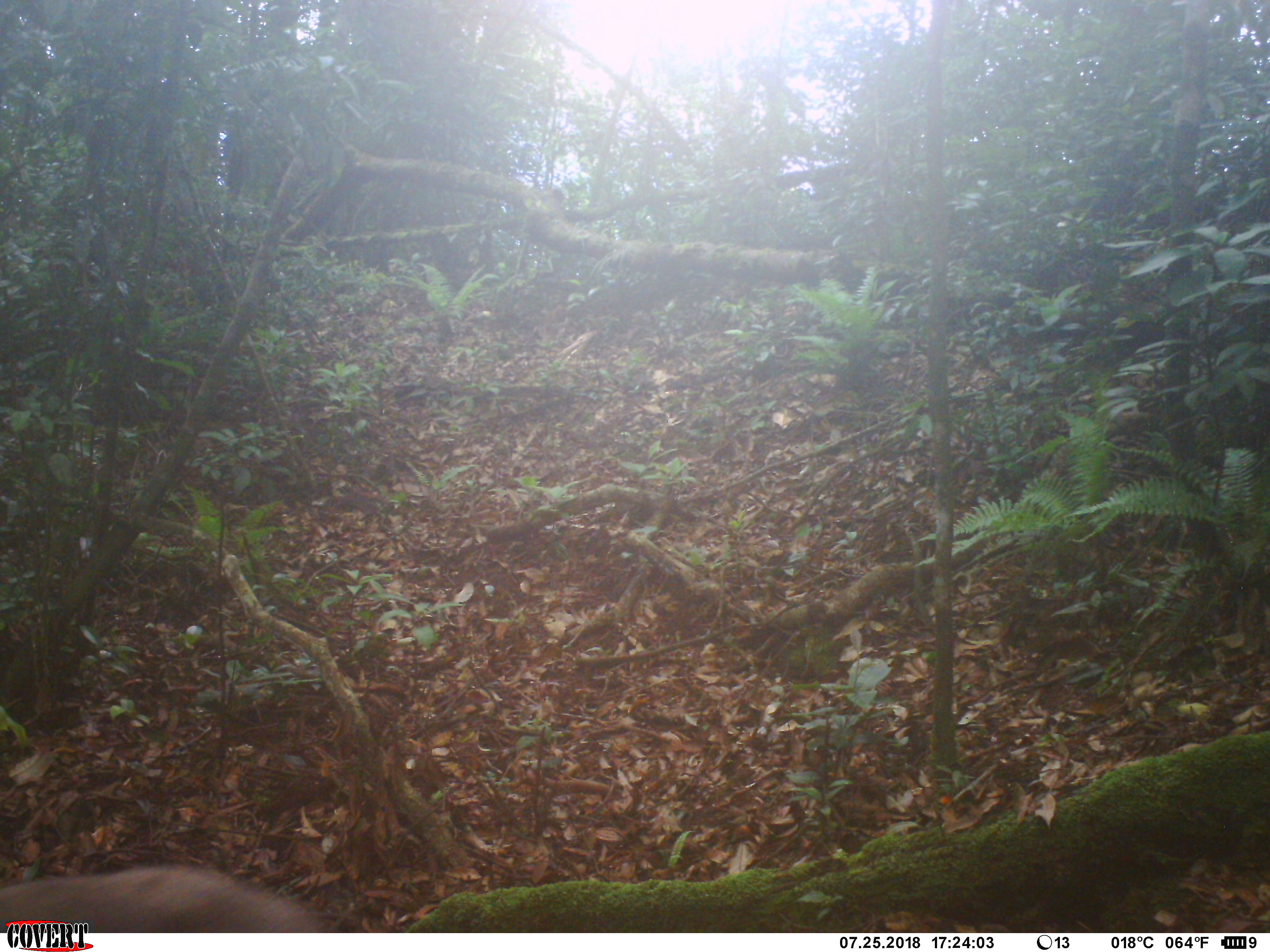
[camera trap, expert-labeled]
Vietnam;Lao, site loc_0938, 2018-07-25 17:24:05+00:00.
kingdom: Animalia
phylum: Chordata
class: Mammalia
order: Artiodactyla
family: Suidae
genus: Sus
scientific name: Sus scrofa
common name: eurasian wild pig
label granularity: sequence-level